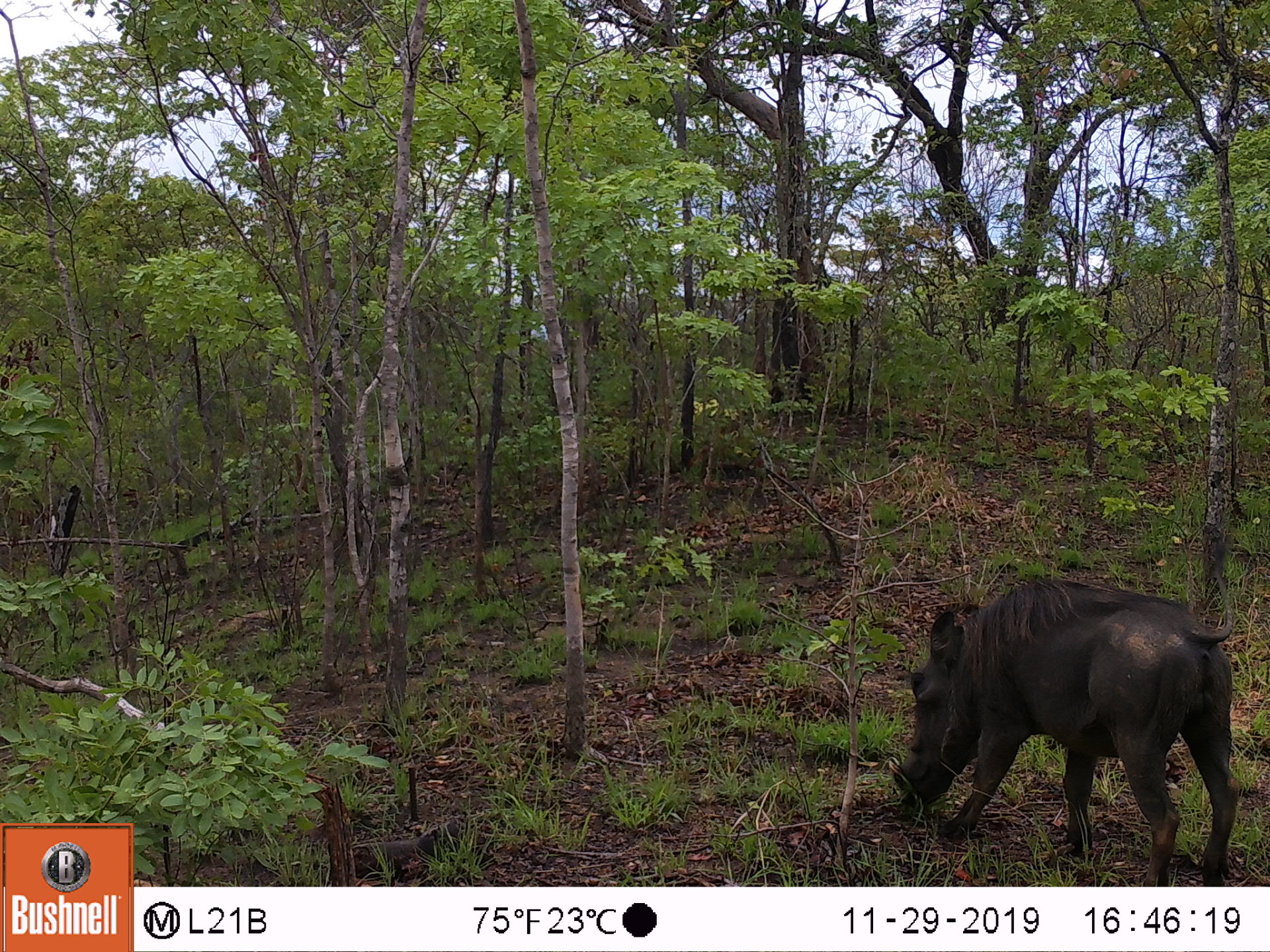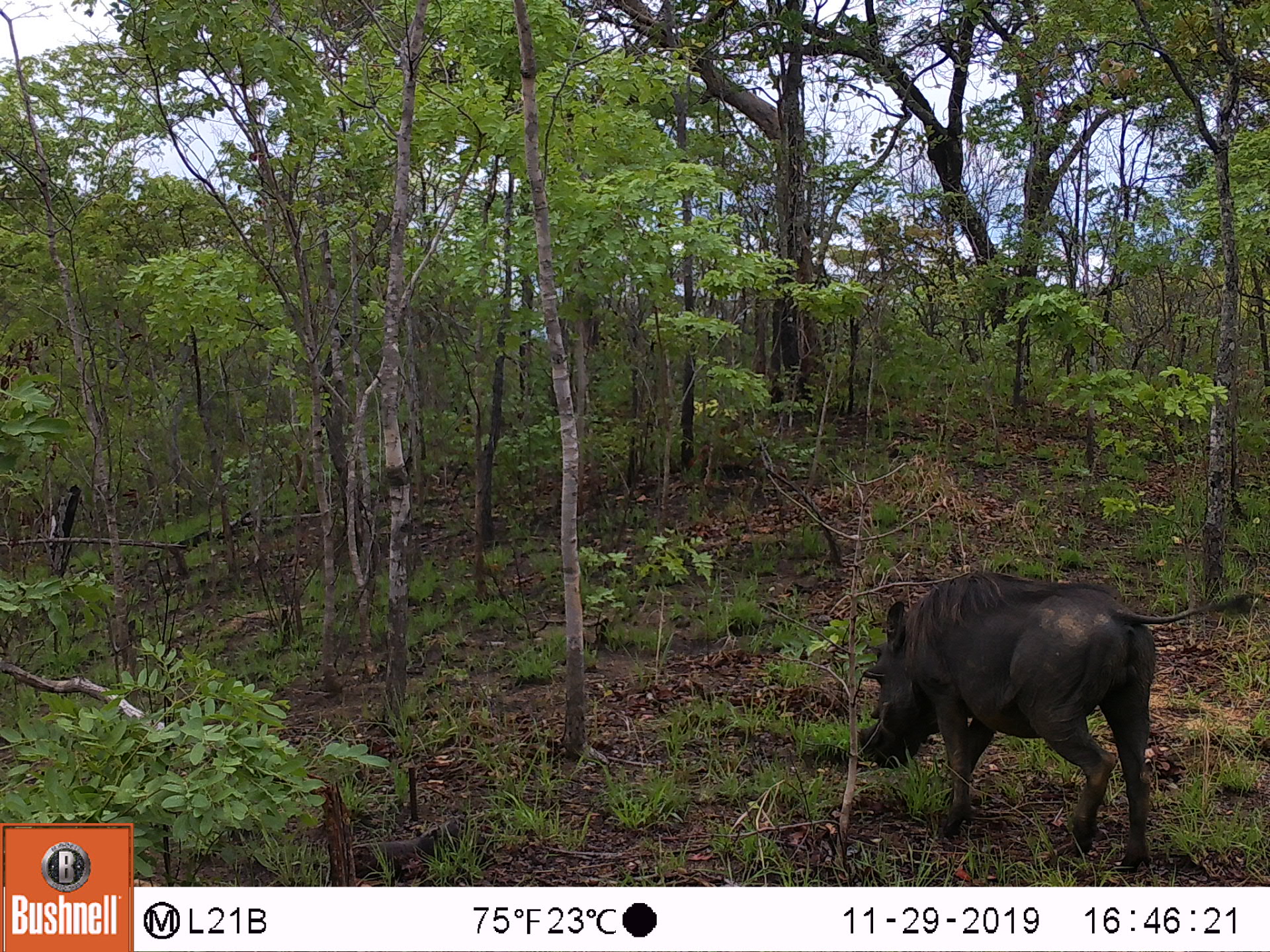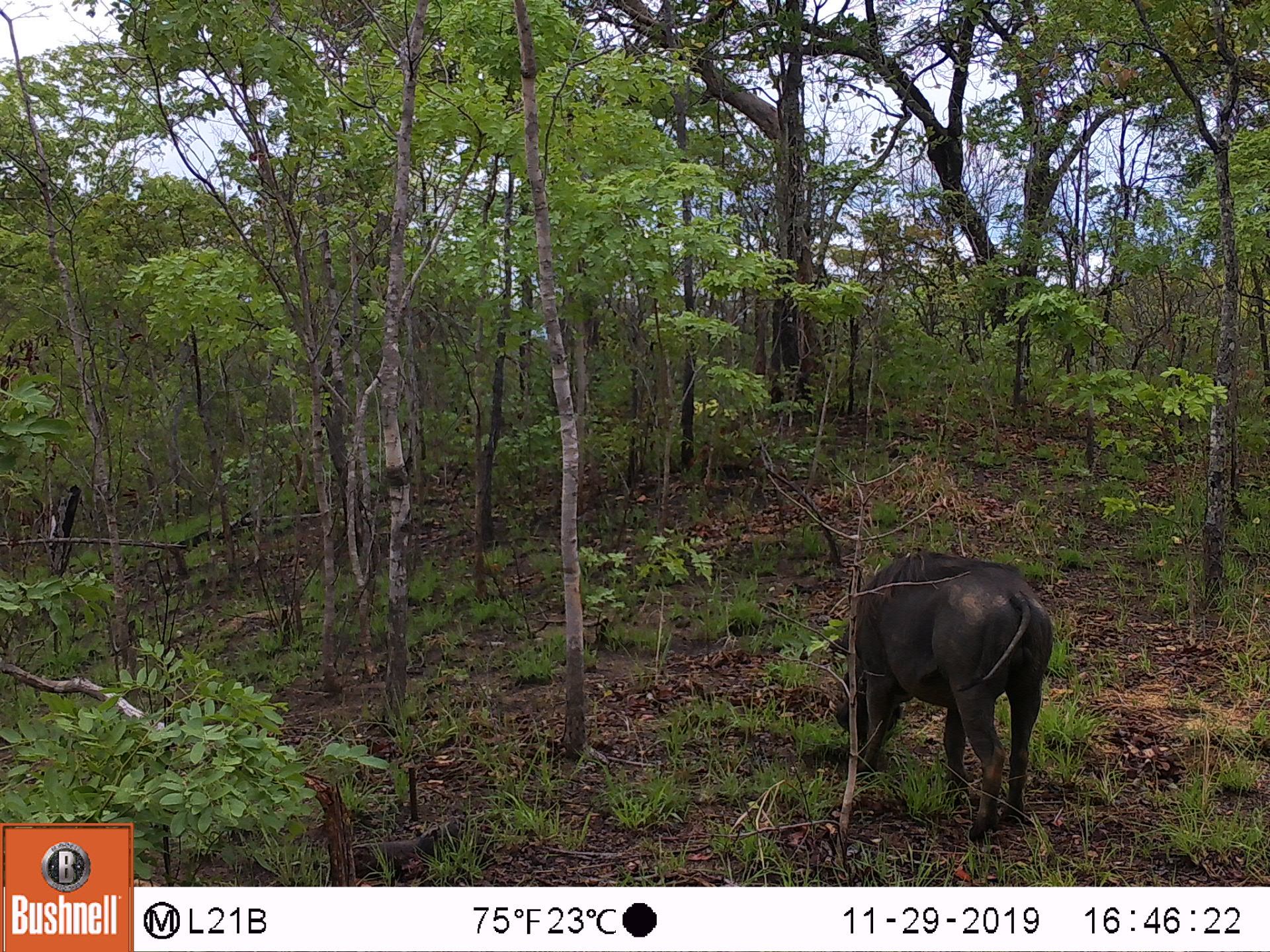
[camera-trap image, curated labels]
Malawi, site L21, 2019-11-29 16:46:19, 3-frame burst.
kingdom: Animalia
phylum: Chordata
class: Mammalia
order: Artiodactyla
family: Suidae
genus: Phacochoerus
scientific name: Phacochoerus africanus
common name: common warthog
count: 1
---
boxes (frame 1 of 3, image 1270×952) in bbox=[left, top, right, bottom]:
common warthog: bbox=[887, 569, 1244, 882]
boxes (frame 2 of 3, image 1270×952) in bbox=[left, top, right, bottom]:
common warthog: bbox=[851, 569, 1158, 878]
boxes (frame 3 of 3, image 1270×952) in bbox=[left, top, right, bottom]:
common warthog: bbox=[824, 547, 1047, 838]